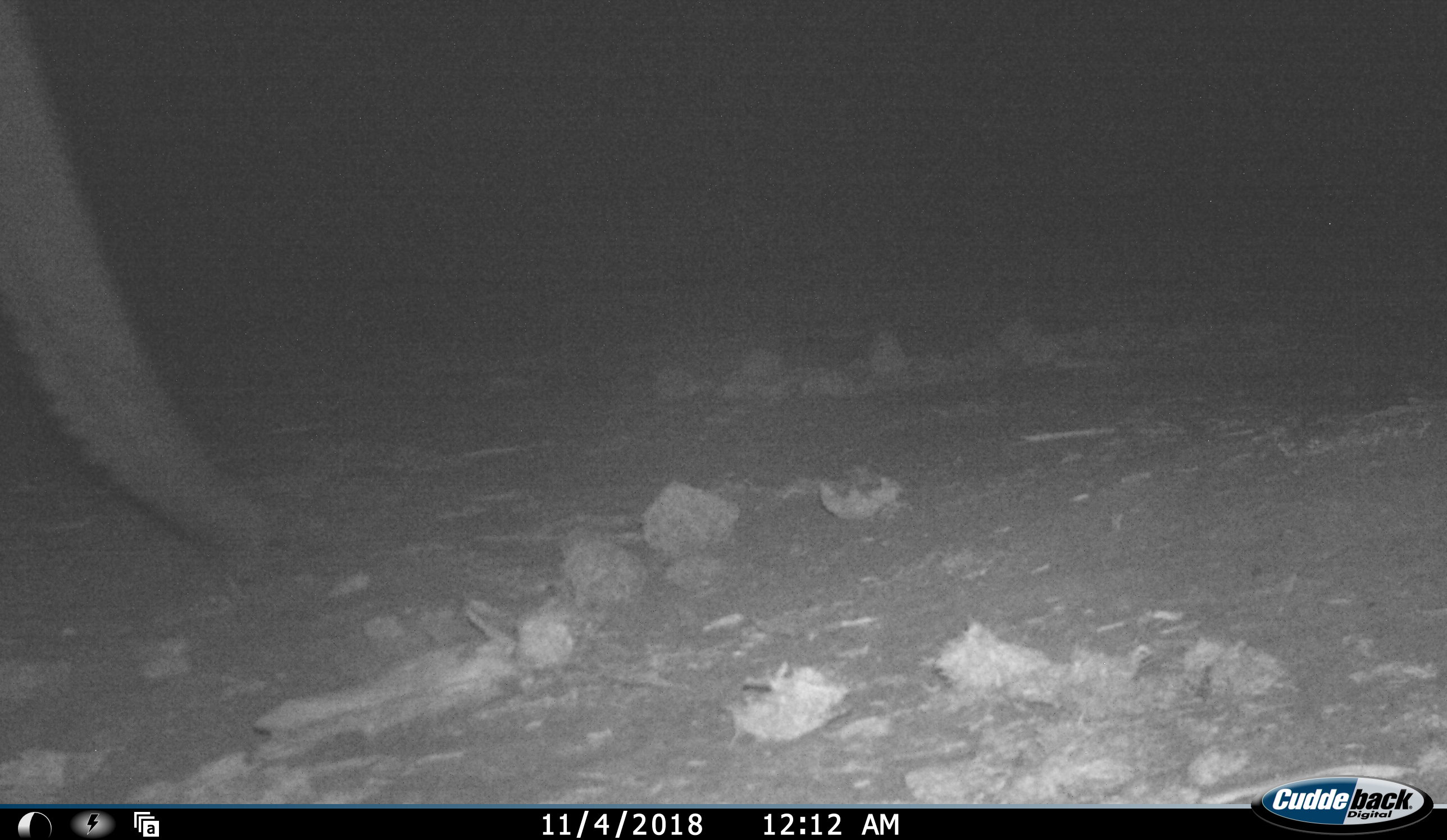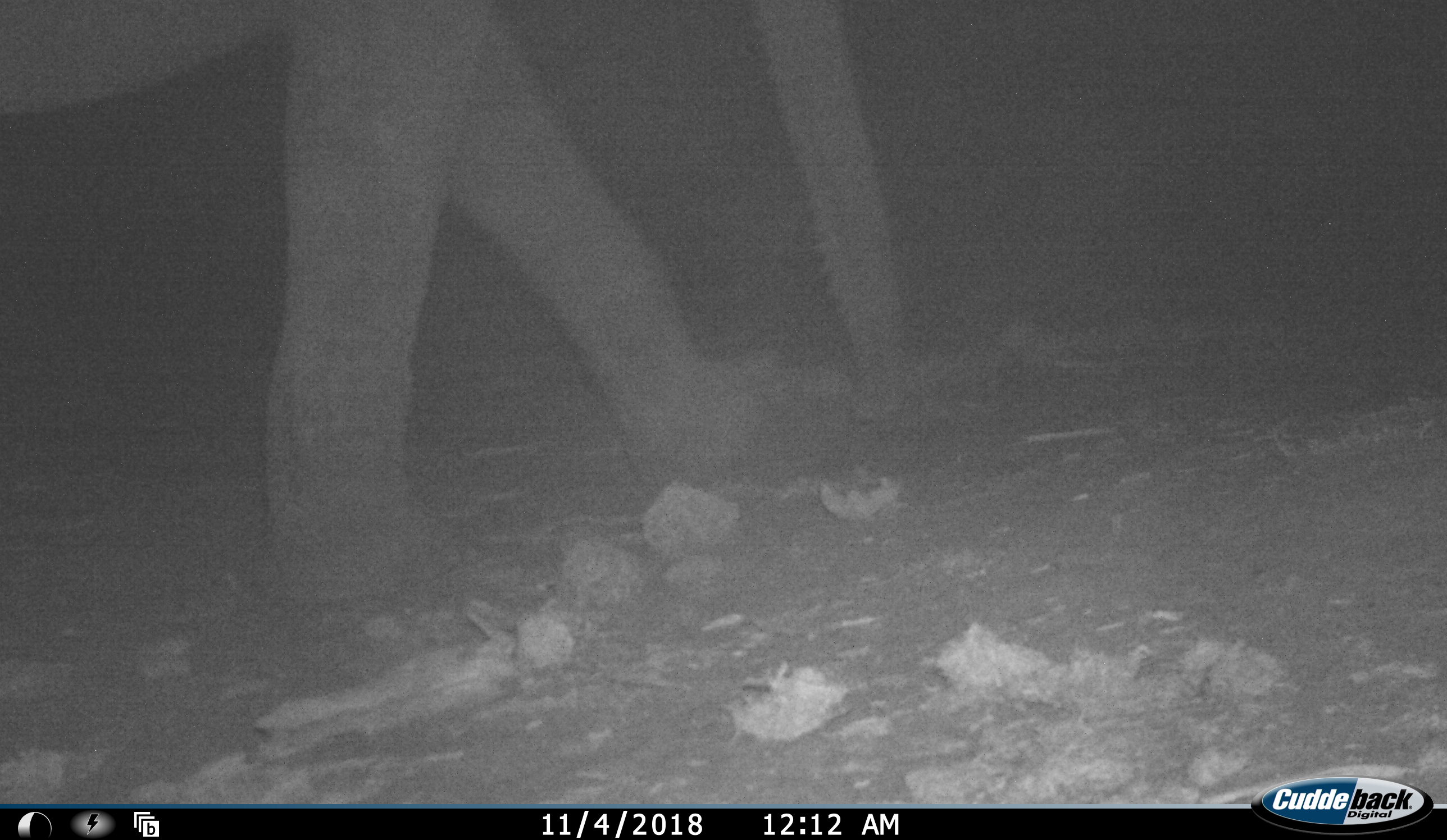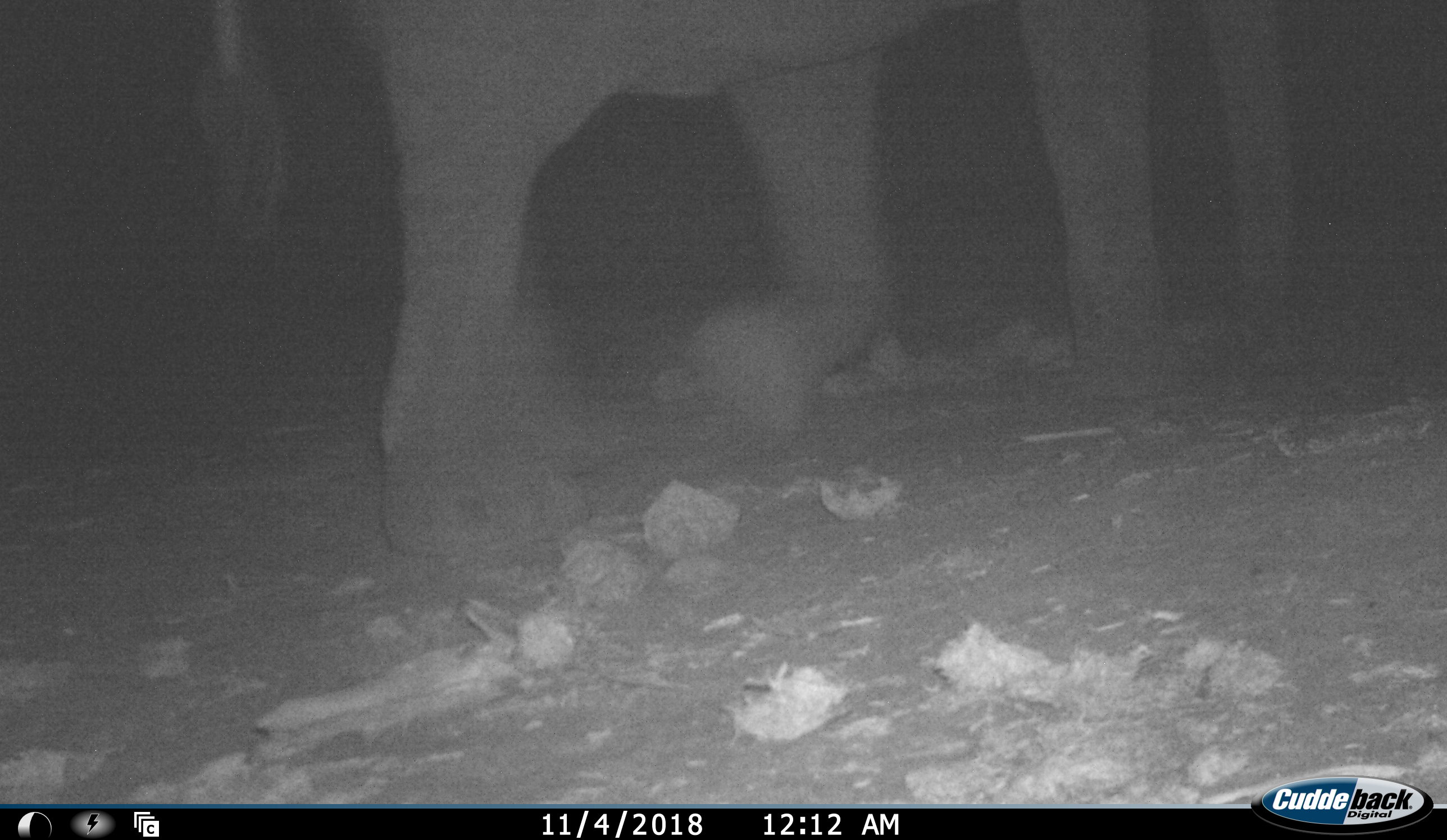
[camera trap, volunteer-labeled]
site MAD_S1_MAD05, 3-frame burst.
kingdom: Animalia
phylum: Chordata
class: Mammalia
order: Proboscidea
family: Elephantidae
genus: Loxodonta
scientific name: Loxodonta africana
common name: african bush elephant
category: elephant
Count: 1.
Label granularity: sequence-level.